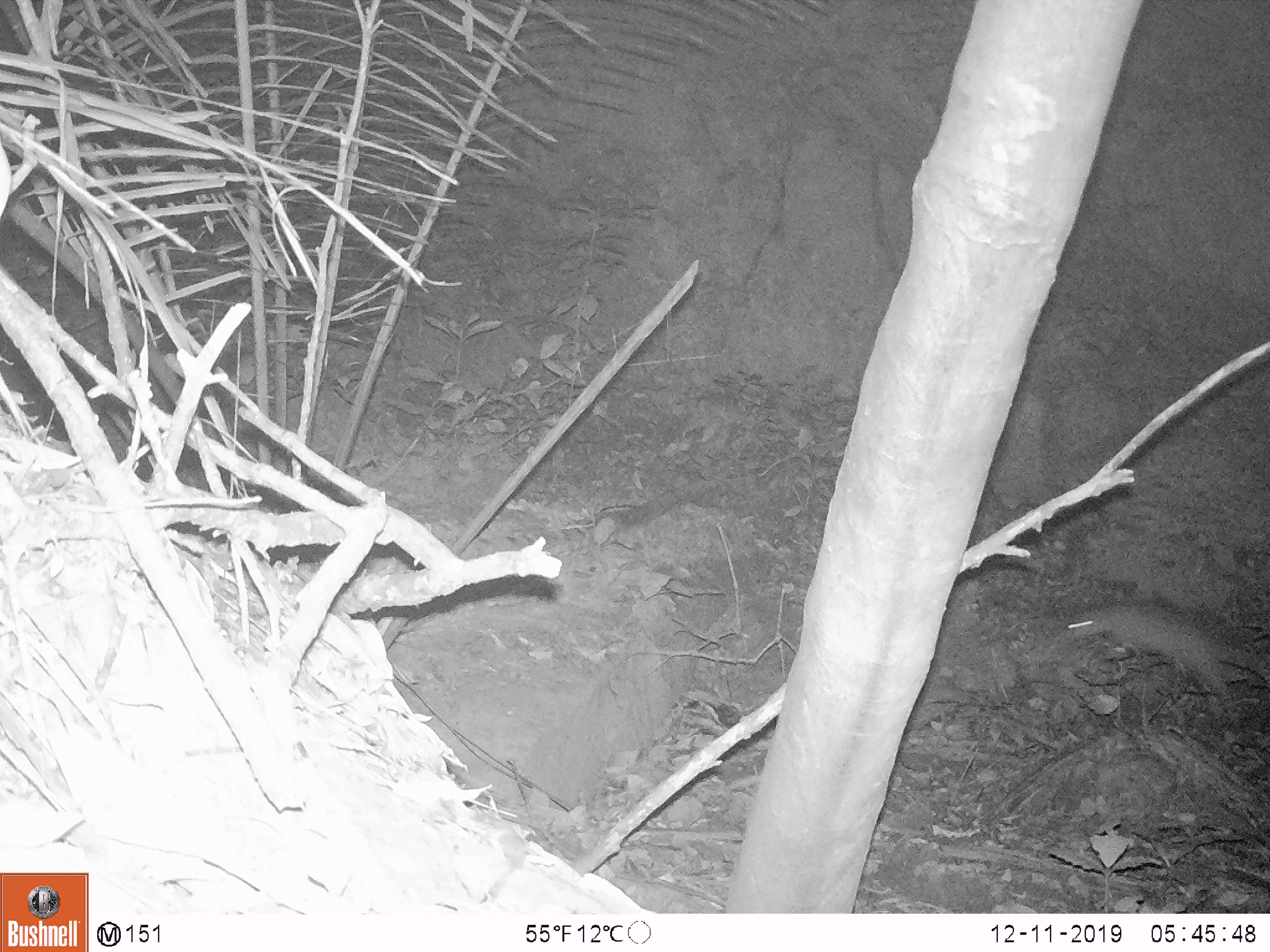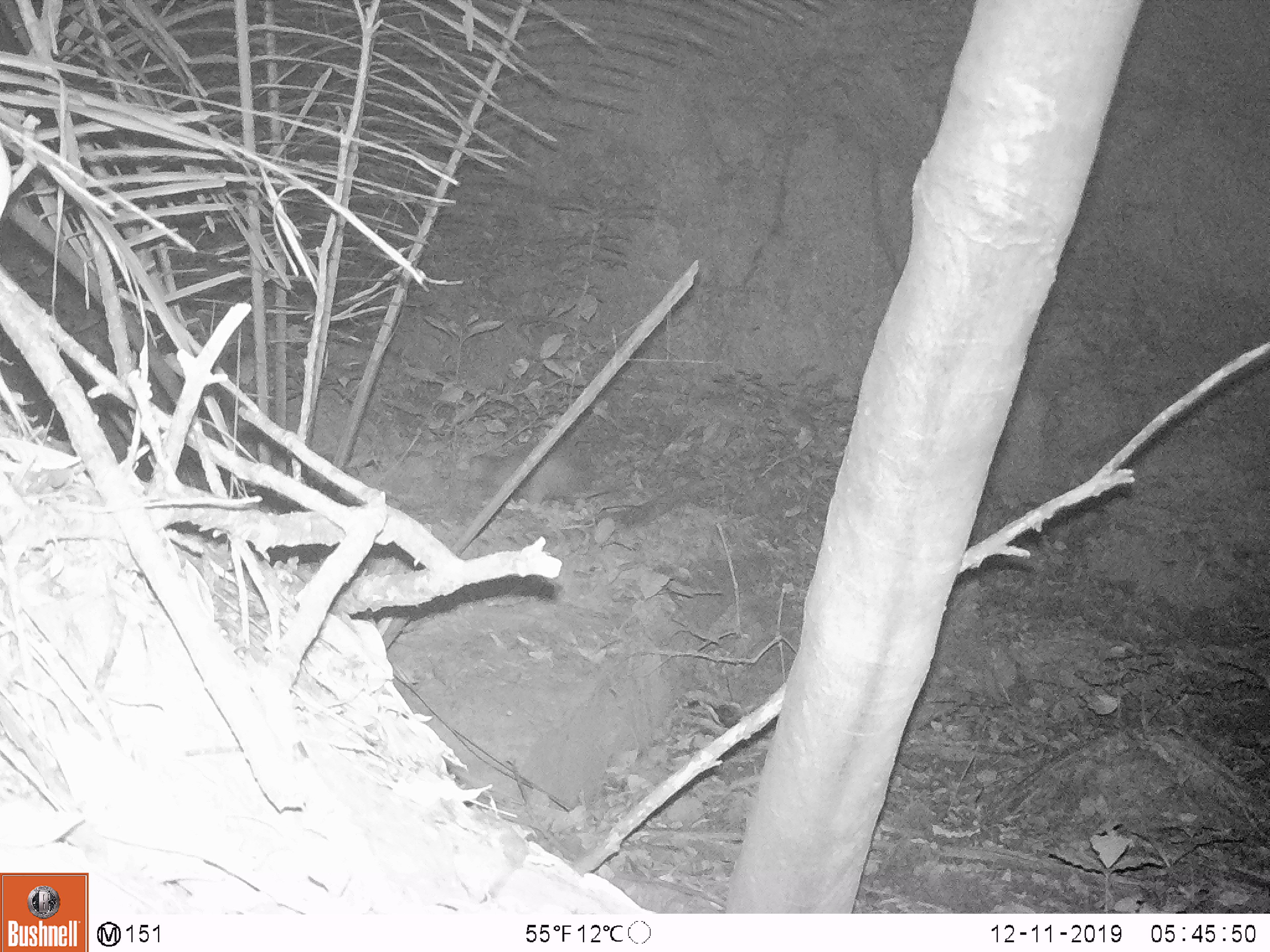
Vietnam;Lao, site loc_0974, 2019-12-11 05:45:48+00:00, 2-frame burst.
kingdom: Animalia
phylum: Chordata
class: Mammalia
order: Rodentia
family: Muridae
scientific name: Muridae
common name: old-world mice and rats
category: unidentified murid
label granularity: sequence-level